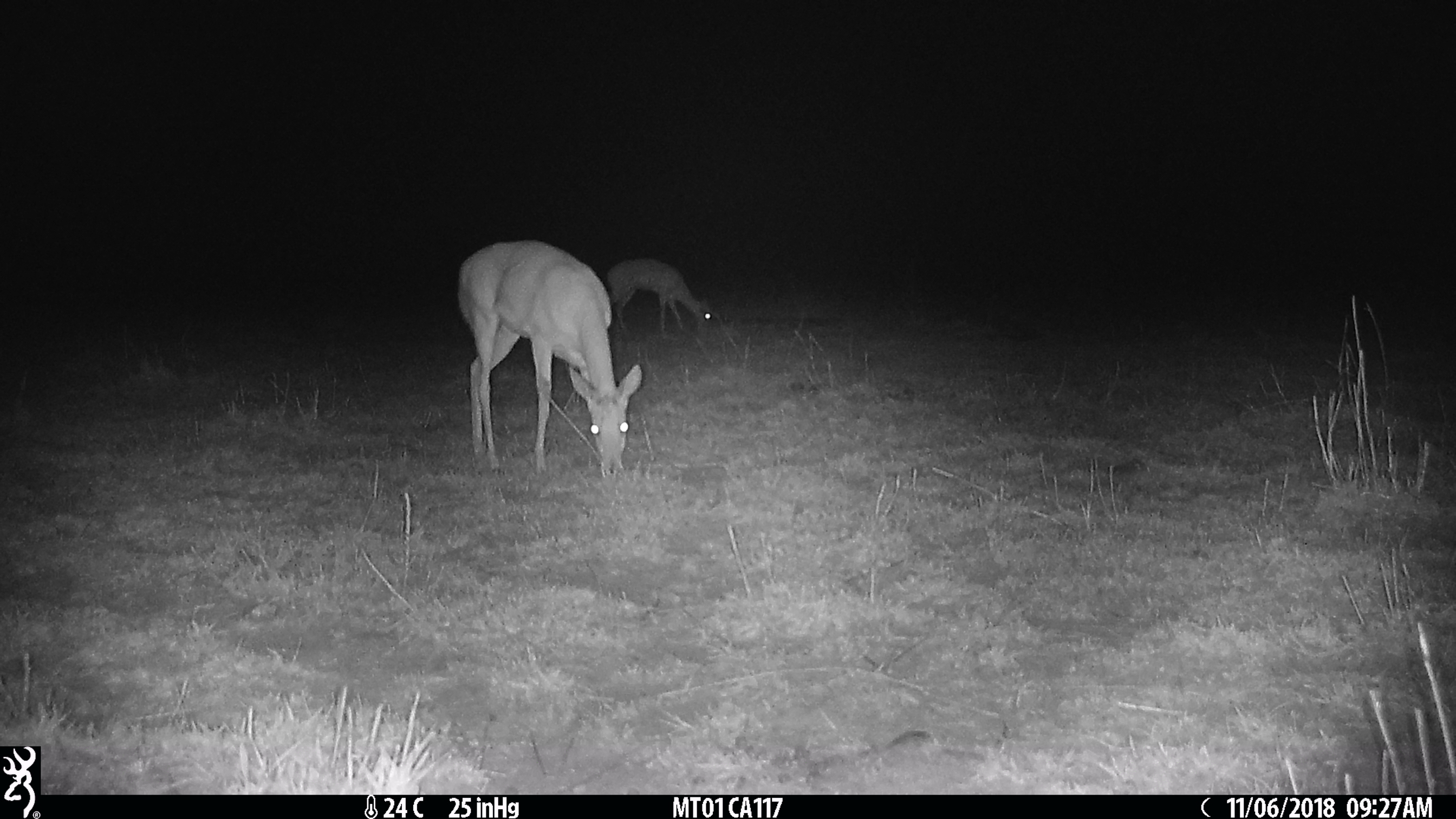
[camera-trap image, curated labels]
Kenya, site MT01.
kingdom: Animalia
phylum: Chordata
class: Mammalia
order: Artiodactyla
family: Bovidae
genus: Ourebia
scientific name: Ourebia ourebi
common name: oribi